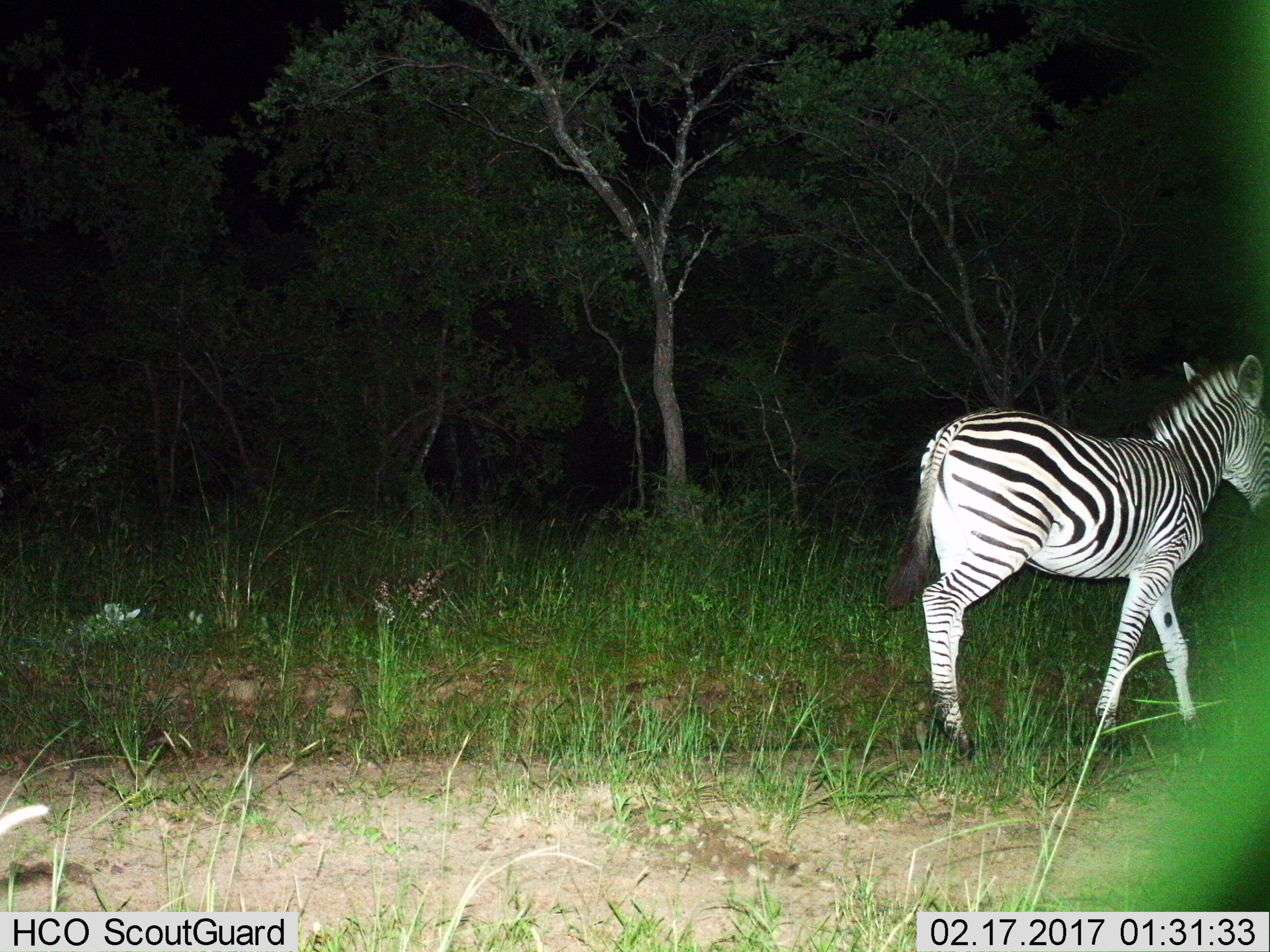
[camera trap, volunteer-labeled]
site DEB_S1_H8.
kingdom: Animalia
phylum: Chordata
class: Mammalia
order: Perissodactyla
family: Equidae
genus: Equus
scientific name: Equus quagga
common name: plains zebra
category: zebraplains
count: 1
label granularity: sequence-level